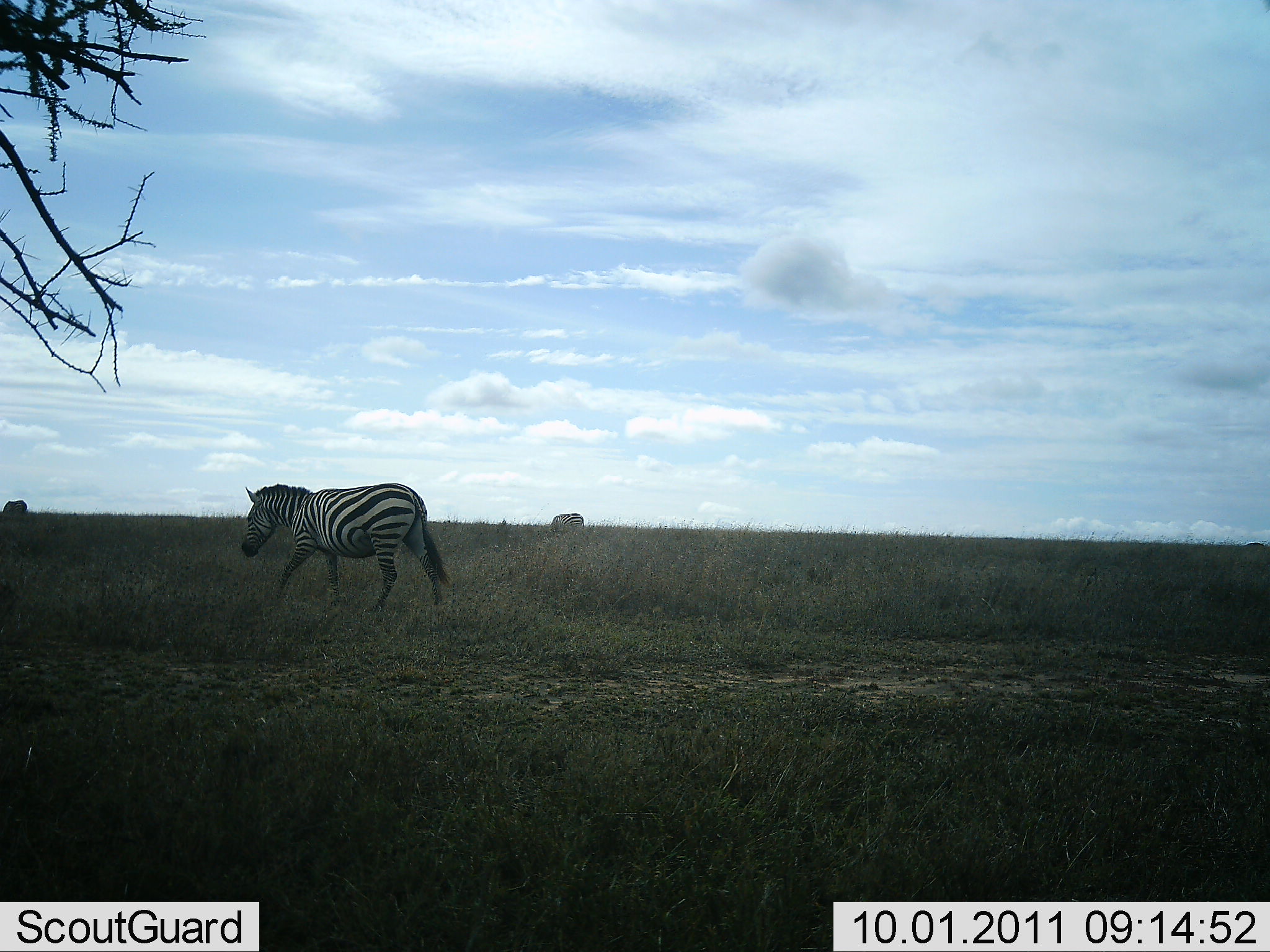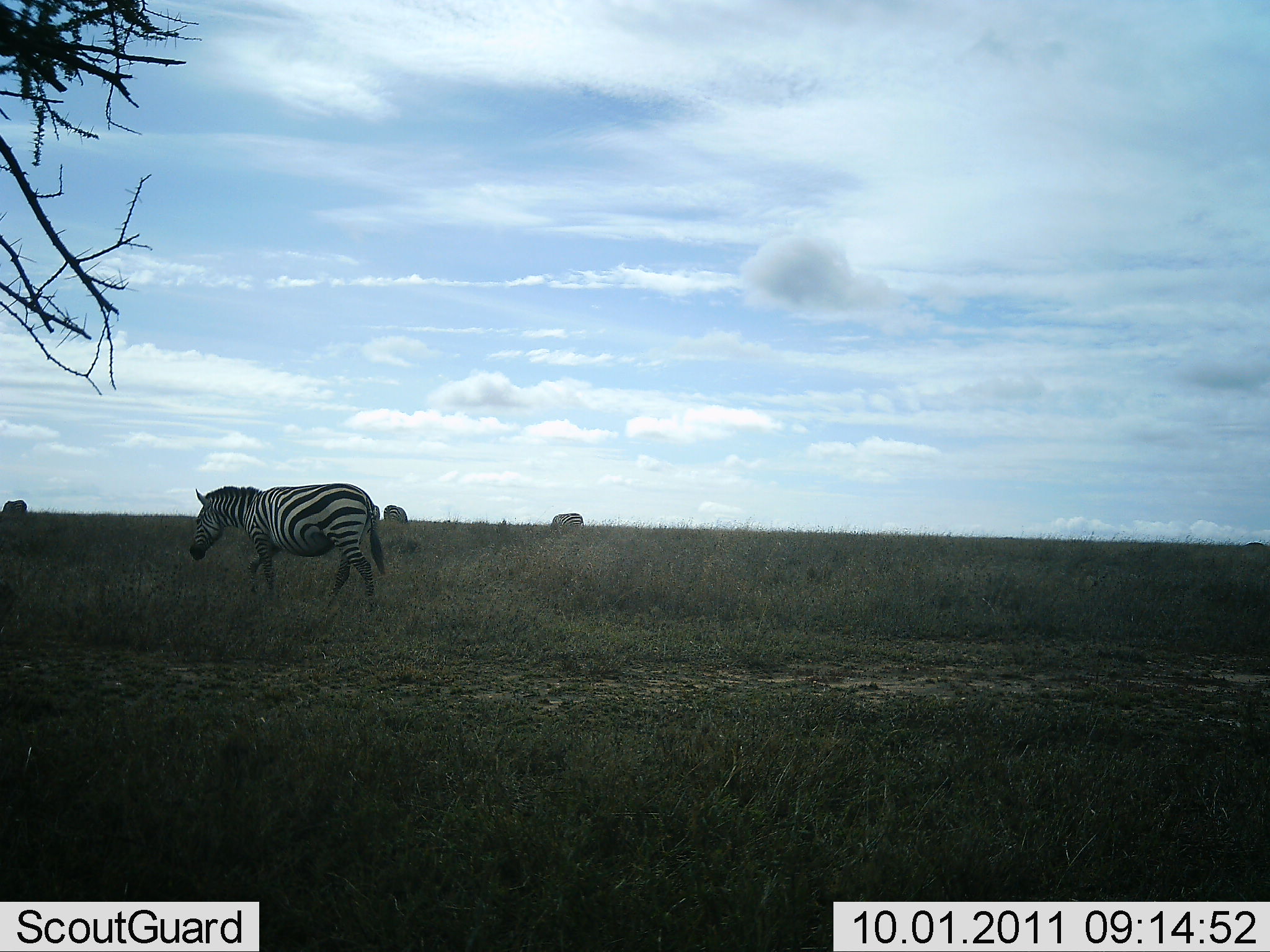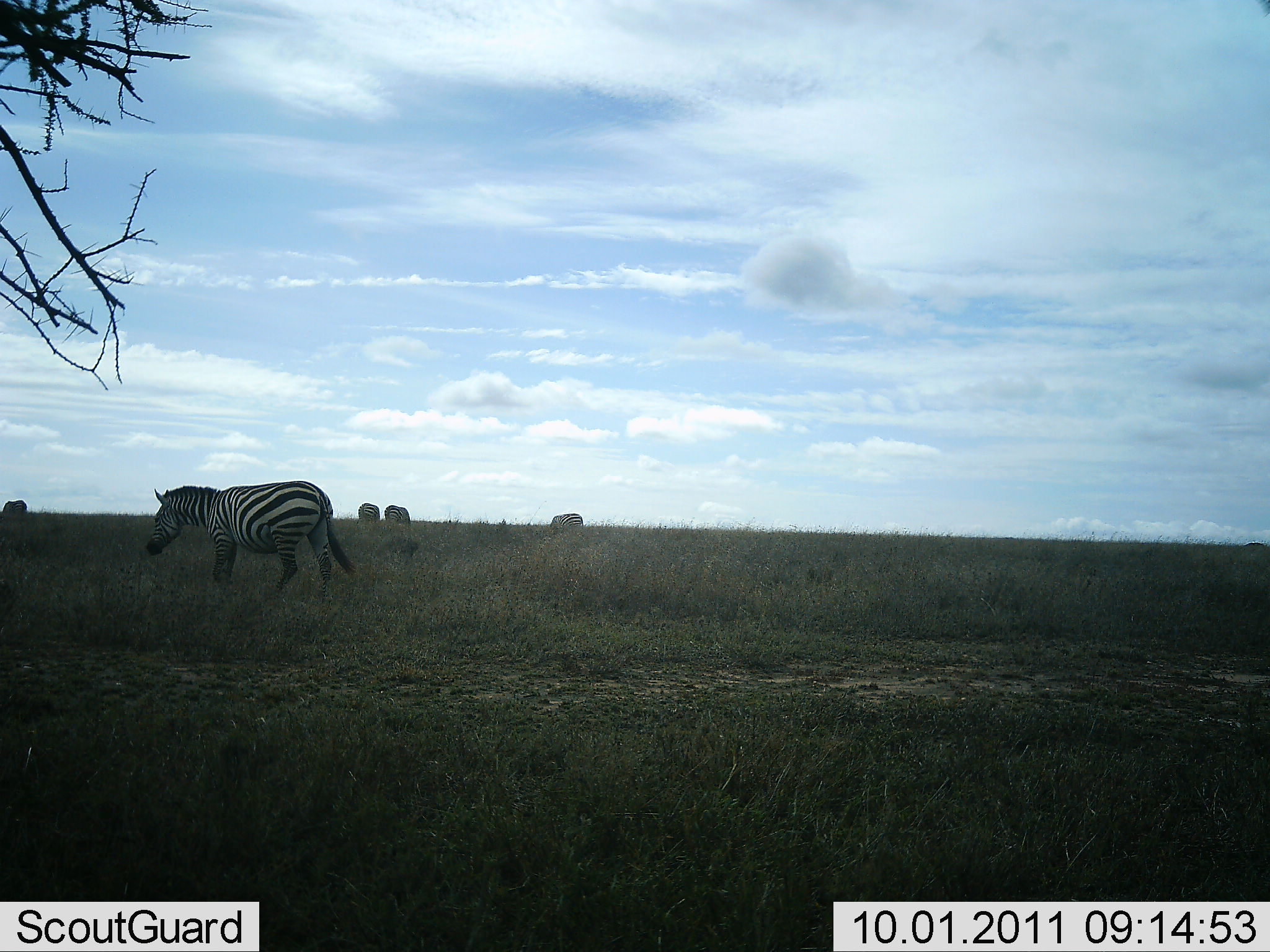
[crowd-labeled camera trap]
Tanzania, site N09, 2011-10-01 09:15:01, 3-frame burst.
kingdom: Animalia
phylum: Chordata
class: Mammalia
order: Perissodactyla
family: Equidae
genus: Equus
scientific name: Equus quagga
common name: plains zebra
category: zebra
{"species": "zebra (plains zebra) (Equus quagga)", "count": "1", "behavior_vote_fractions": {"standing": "8%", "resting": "0%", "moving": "100%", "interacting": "0%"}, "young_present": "0%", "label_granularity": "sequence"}